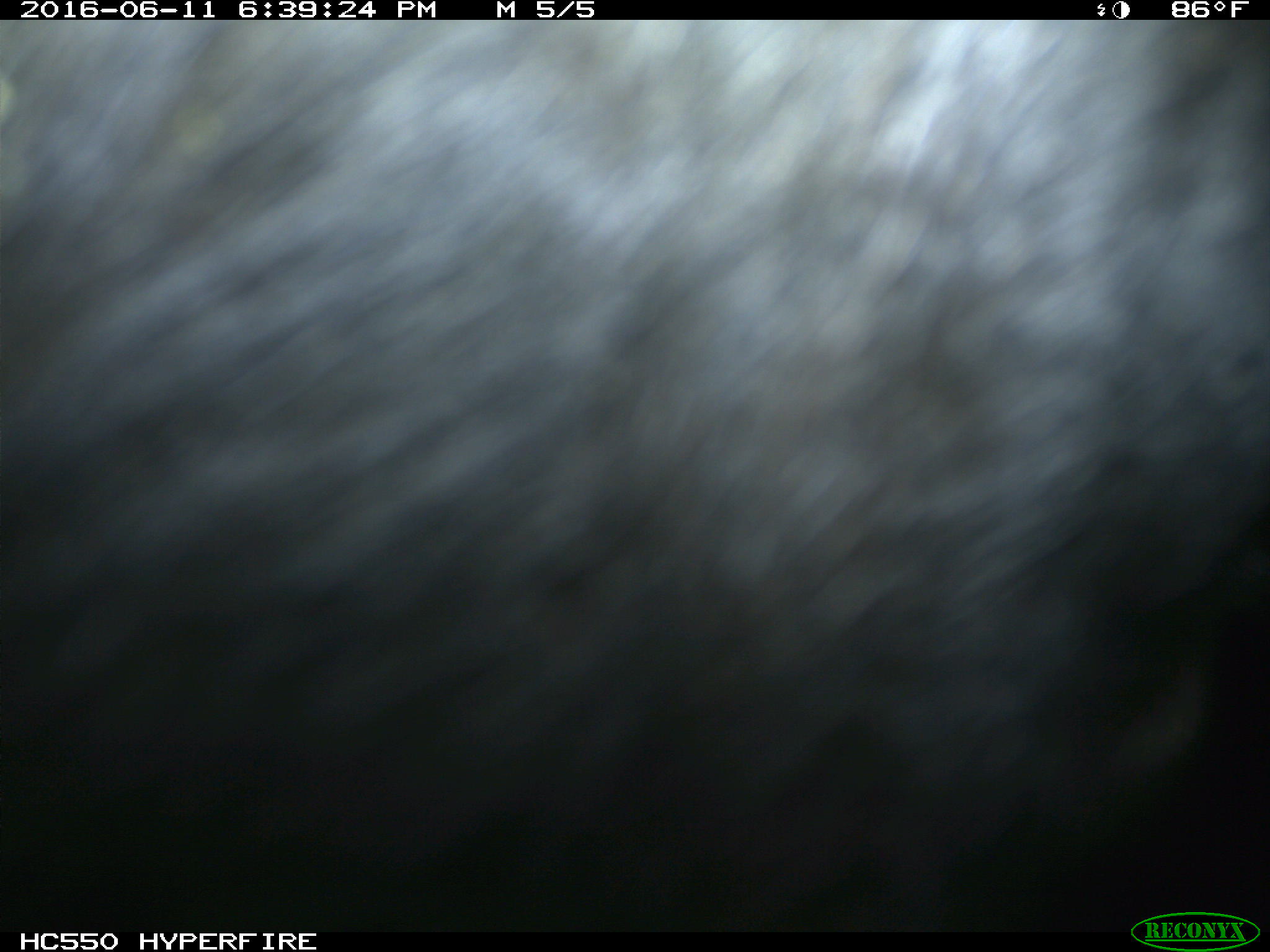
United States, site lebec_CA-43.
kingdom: Animalia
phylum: Chordata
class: Mammalia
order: Artiodactyla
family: Bovidae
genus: Bos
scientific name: Bos taurus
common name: domestic cow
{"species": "Bos taurus (domestic cow)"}